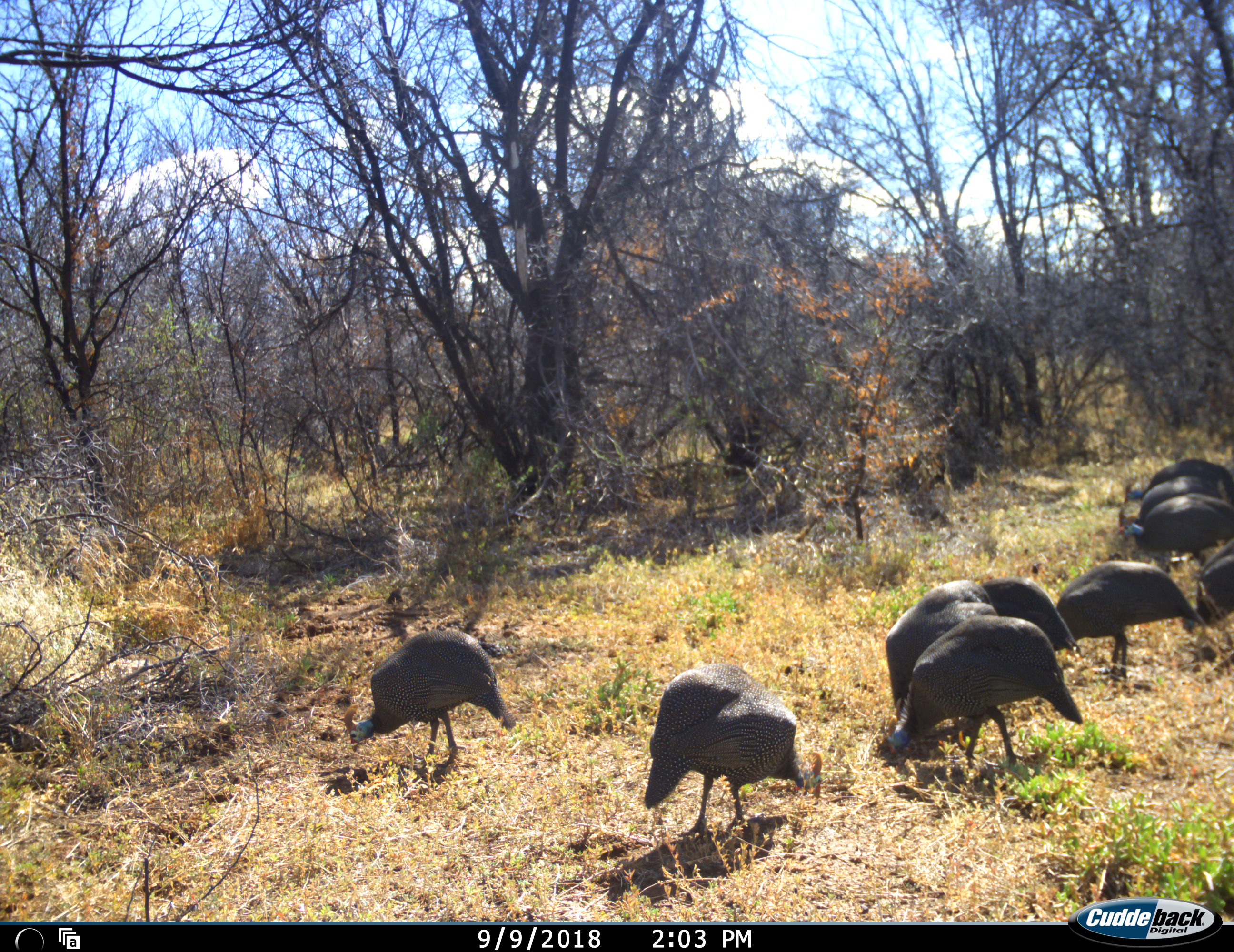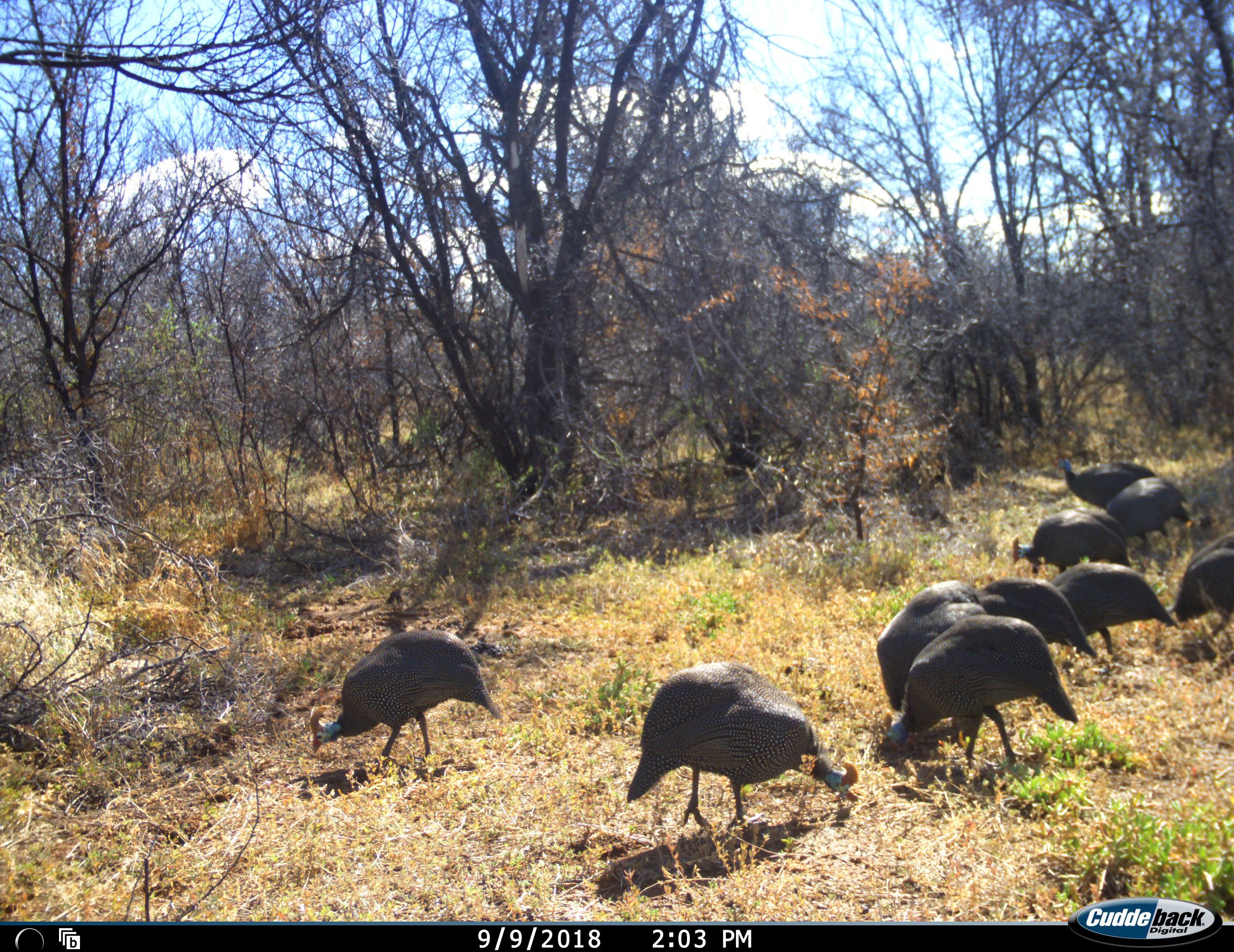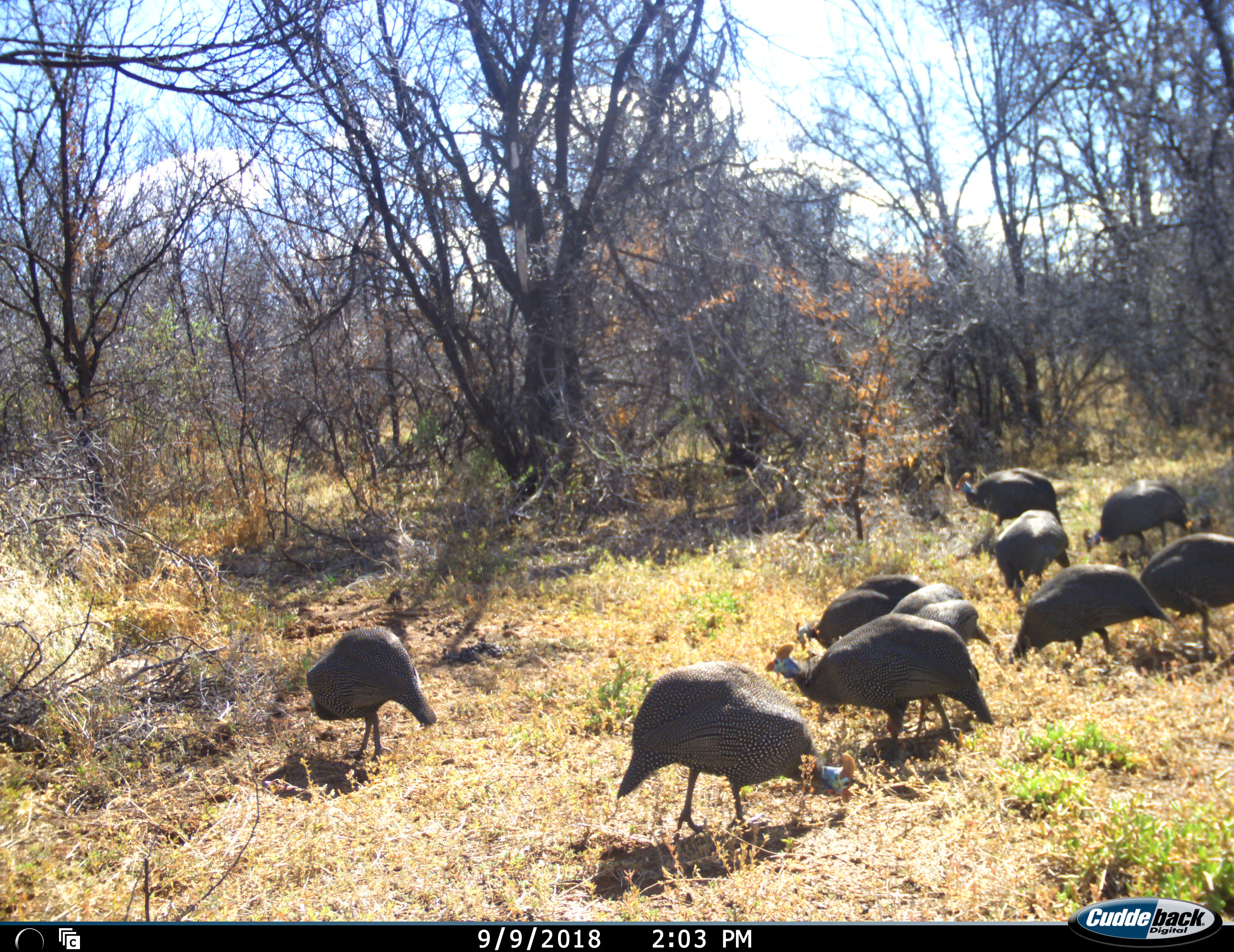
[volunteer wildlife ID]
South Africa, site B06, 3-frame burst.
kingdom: Animalia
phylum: Chordata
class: Aves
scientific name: Aves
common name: bird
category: birdother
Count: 10.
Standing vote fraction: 40%.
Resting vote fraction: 0%.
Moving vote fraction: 50%.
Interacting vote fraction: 0%.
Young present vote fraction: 0%.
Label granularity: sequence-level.